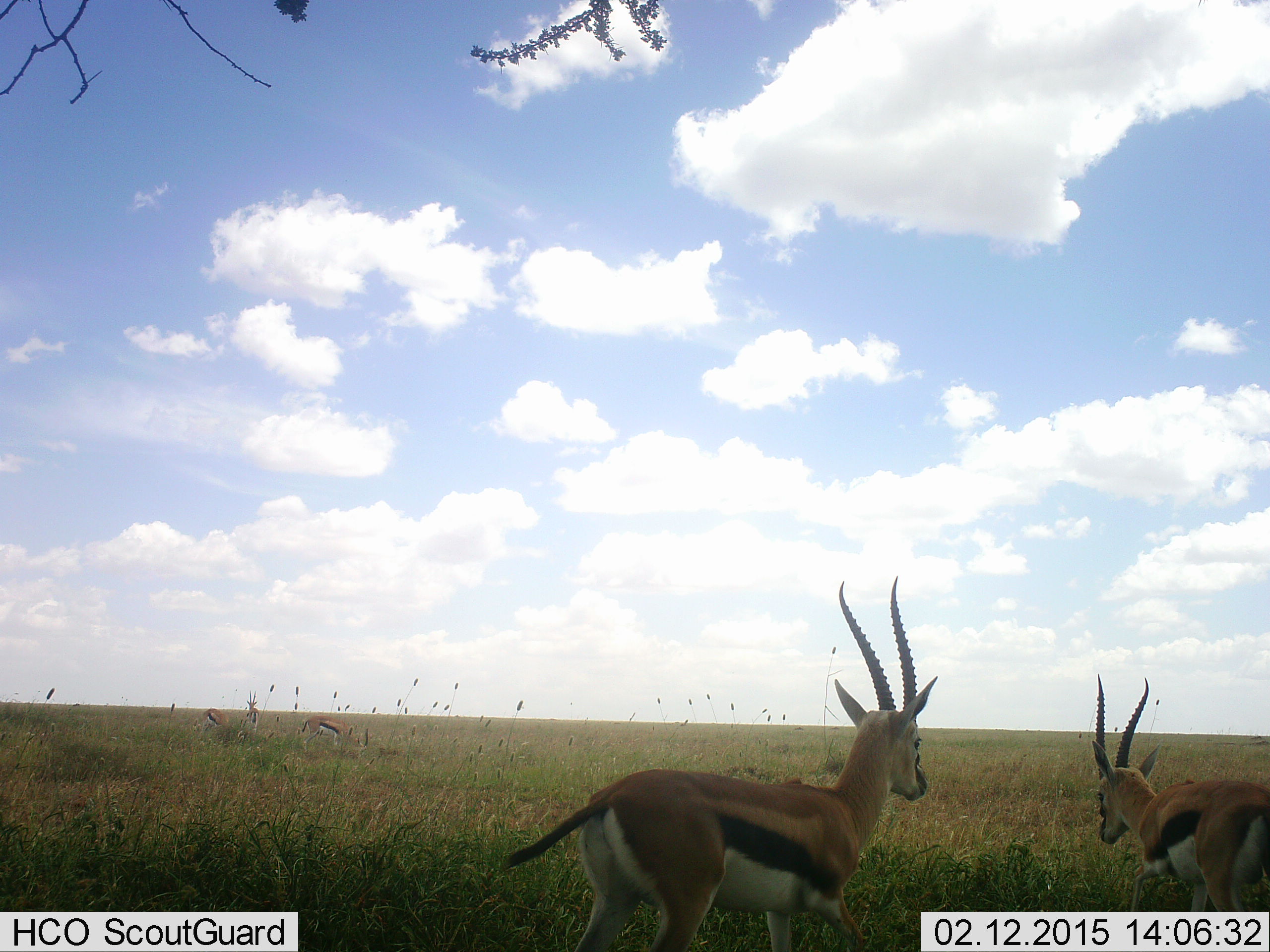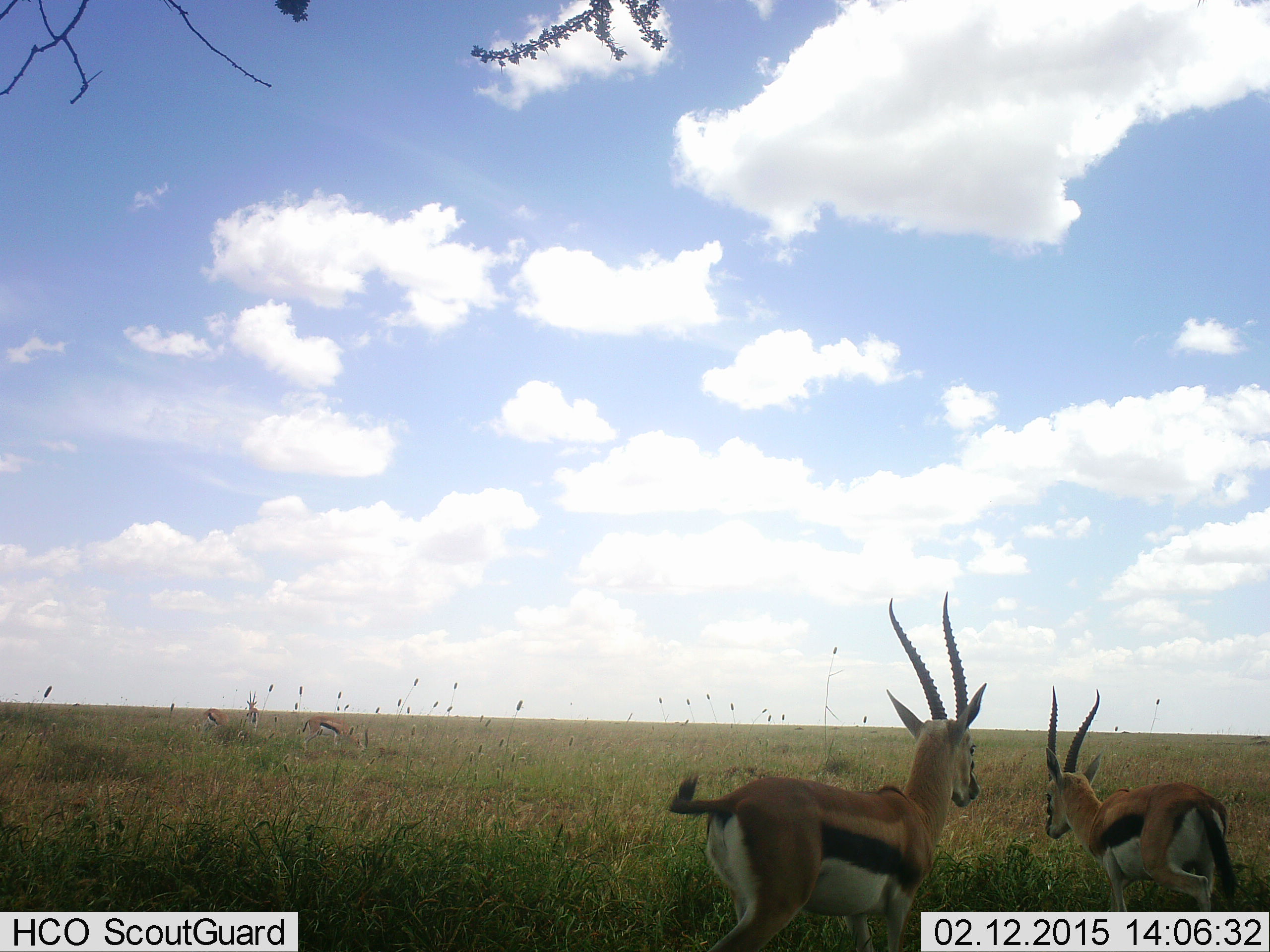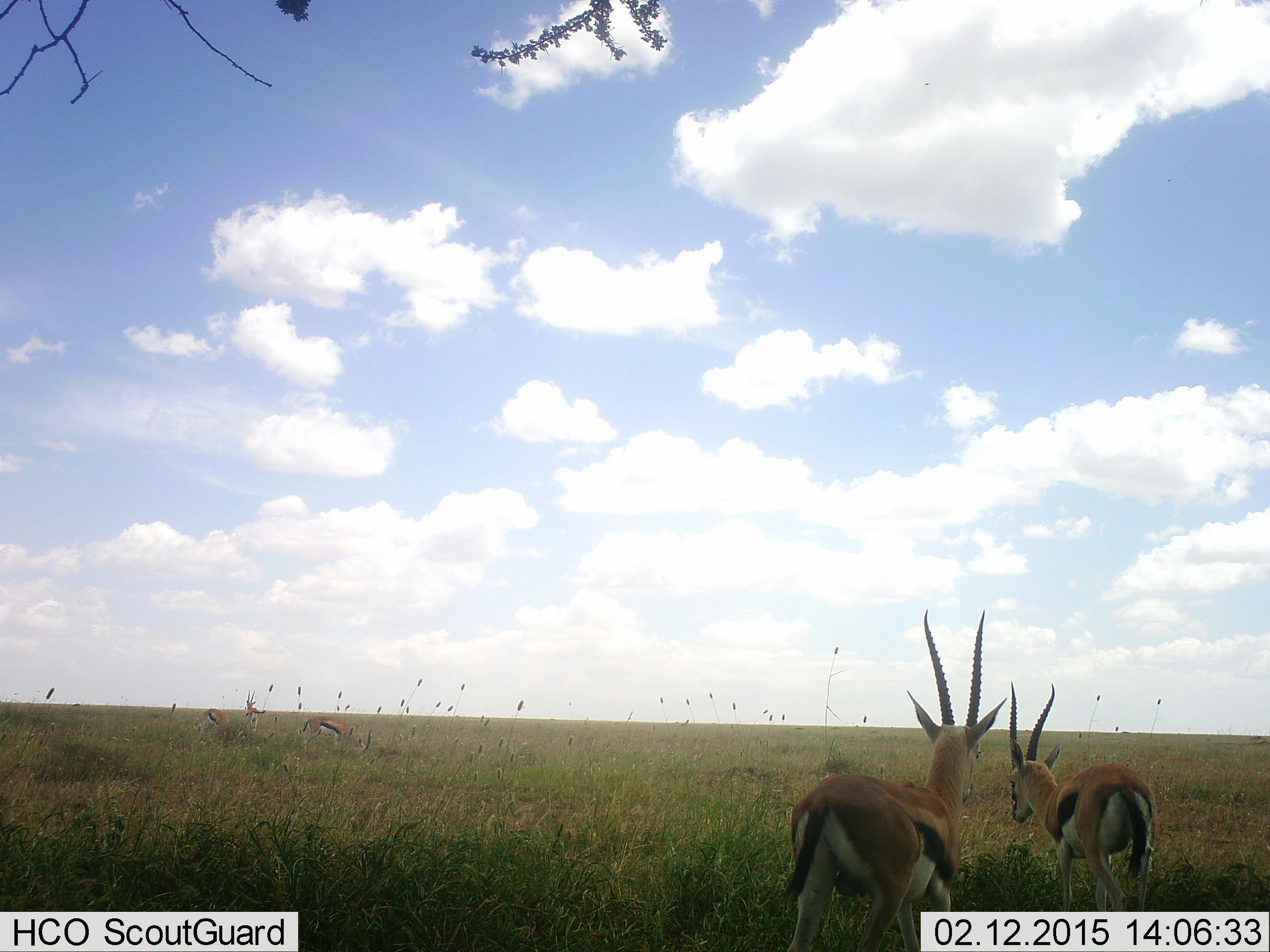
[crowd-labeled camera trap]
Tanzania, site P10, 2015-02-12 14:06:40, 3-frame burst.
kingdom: Animalia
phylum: Chordata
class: Mammalia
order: Artiodactyla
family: Bovidae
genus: Eudorcas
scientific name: Eudorcas thomsonii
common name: thomson's gazelle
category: gazellethomsons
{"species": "gazellethomsons (thomson's gazelle) (Eudorcas thomsonii)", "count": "3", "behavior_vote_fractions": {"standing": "40%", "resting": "0%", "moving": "80%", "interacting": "10%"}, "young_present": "0%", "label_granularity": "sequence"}